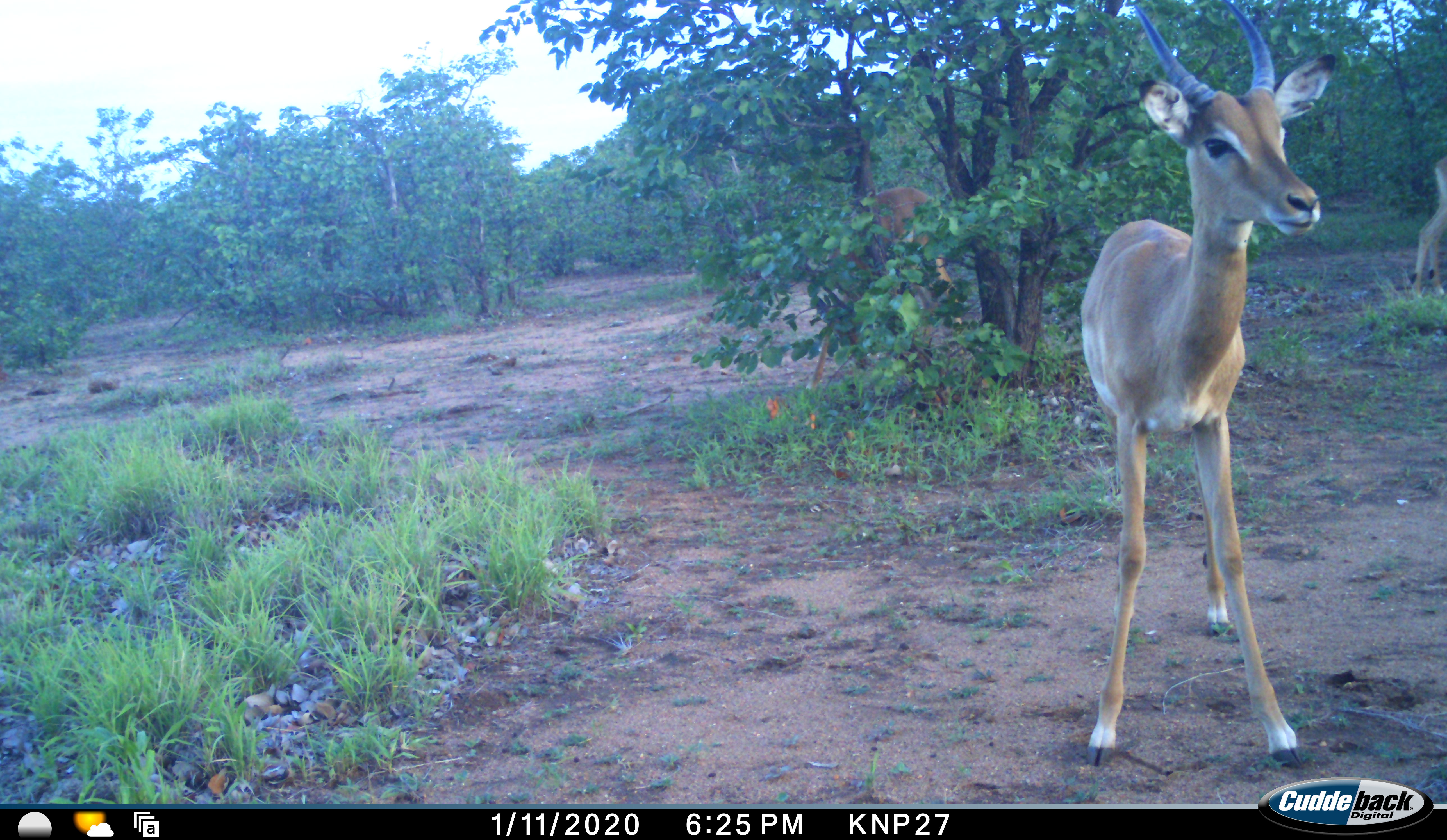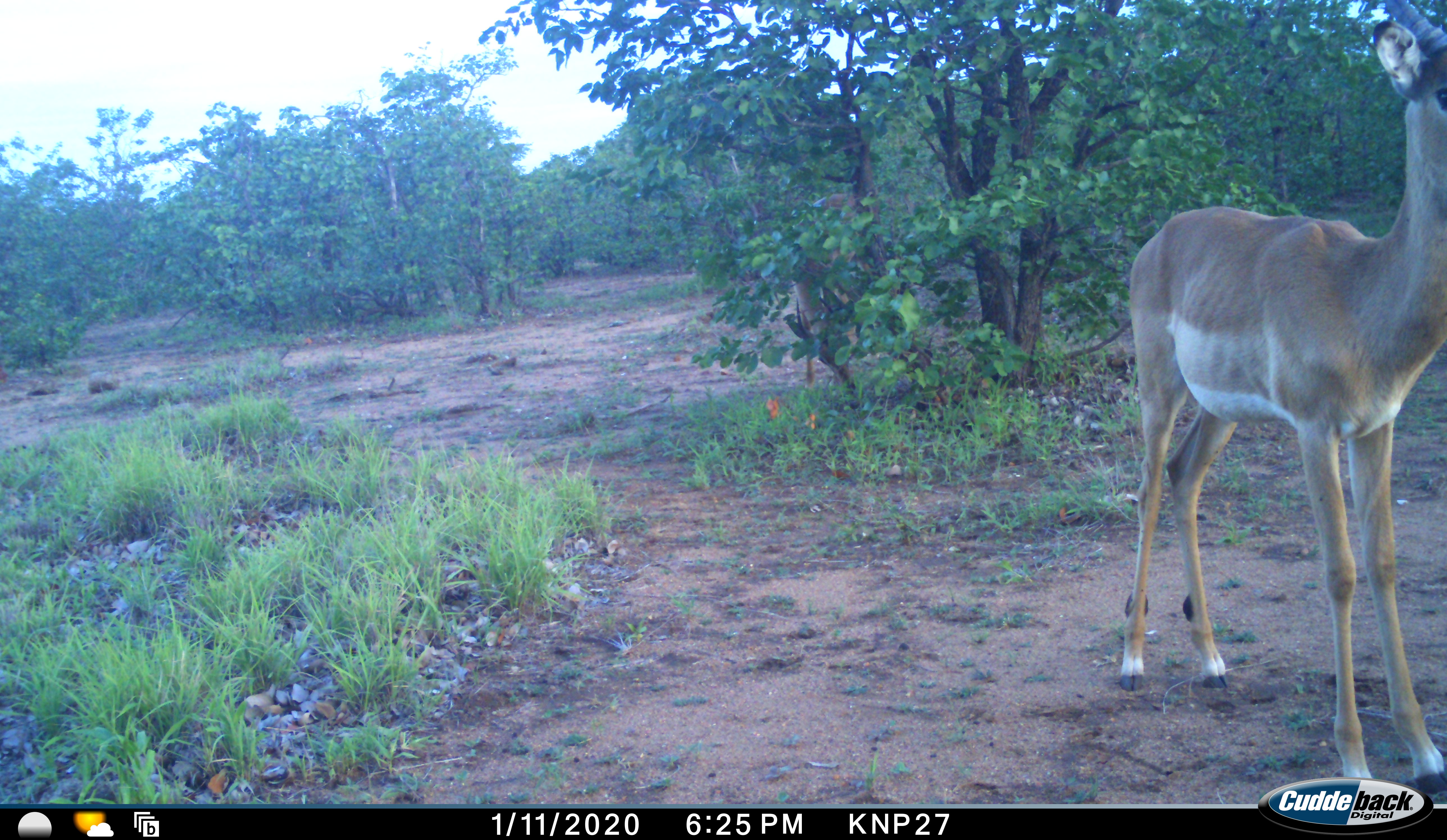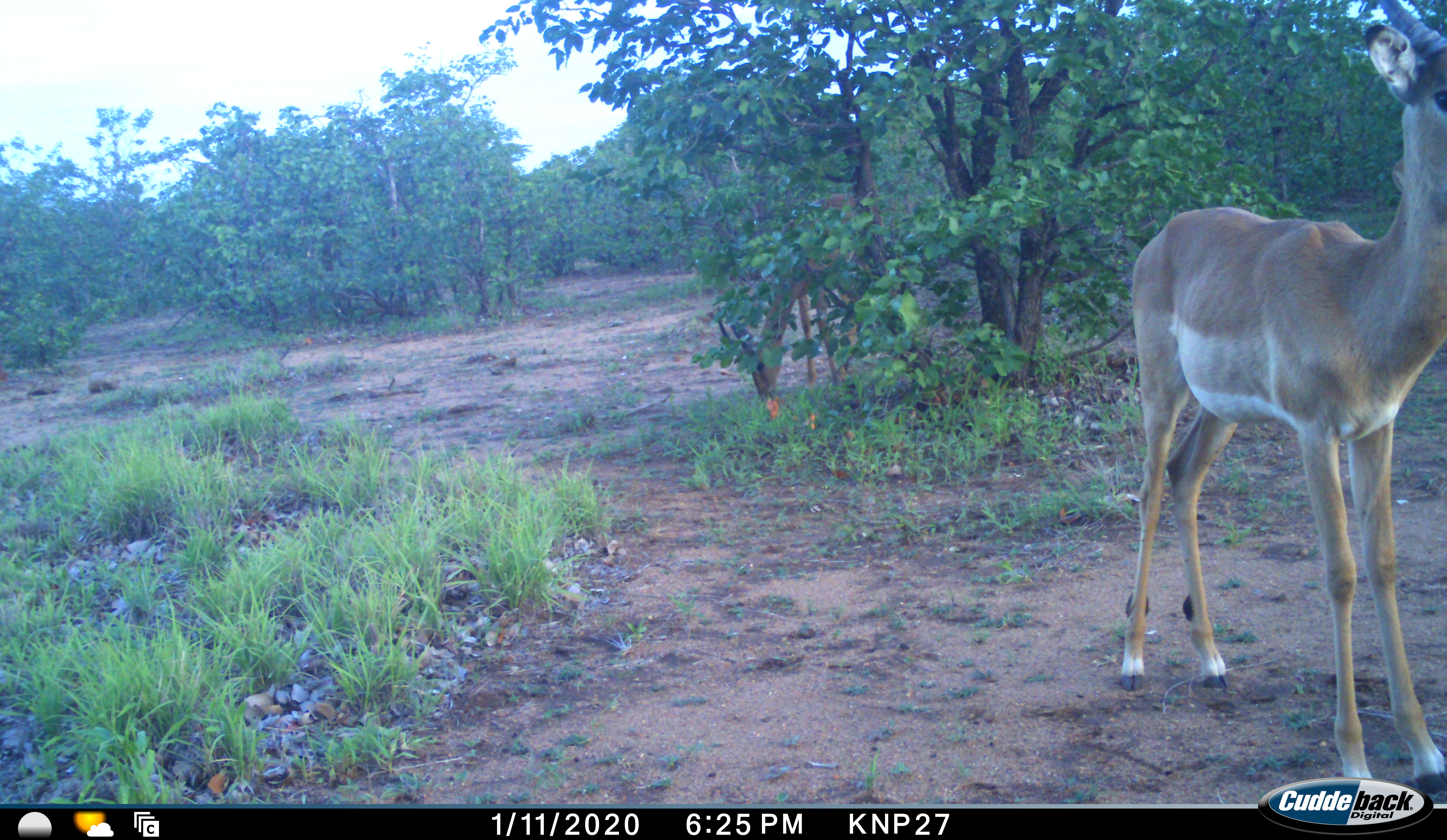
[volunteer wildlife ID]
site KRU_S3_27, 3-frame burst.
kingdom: Animalia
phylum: Chordata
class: Mammalia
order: Artiodactyla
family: Bovidae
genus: Aepyceros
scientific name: Aepyceros melampus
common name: impala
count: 3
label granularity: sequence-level